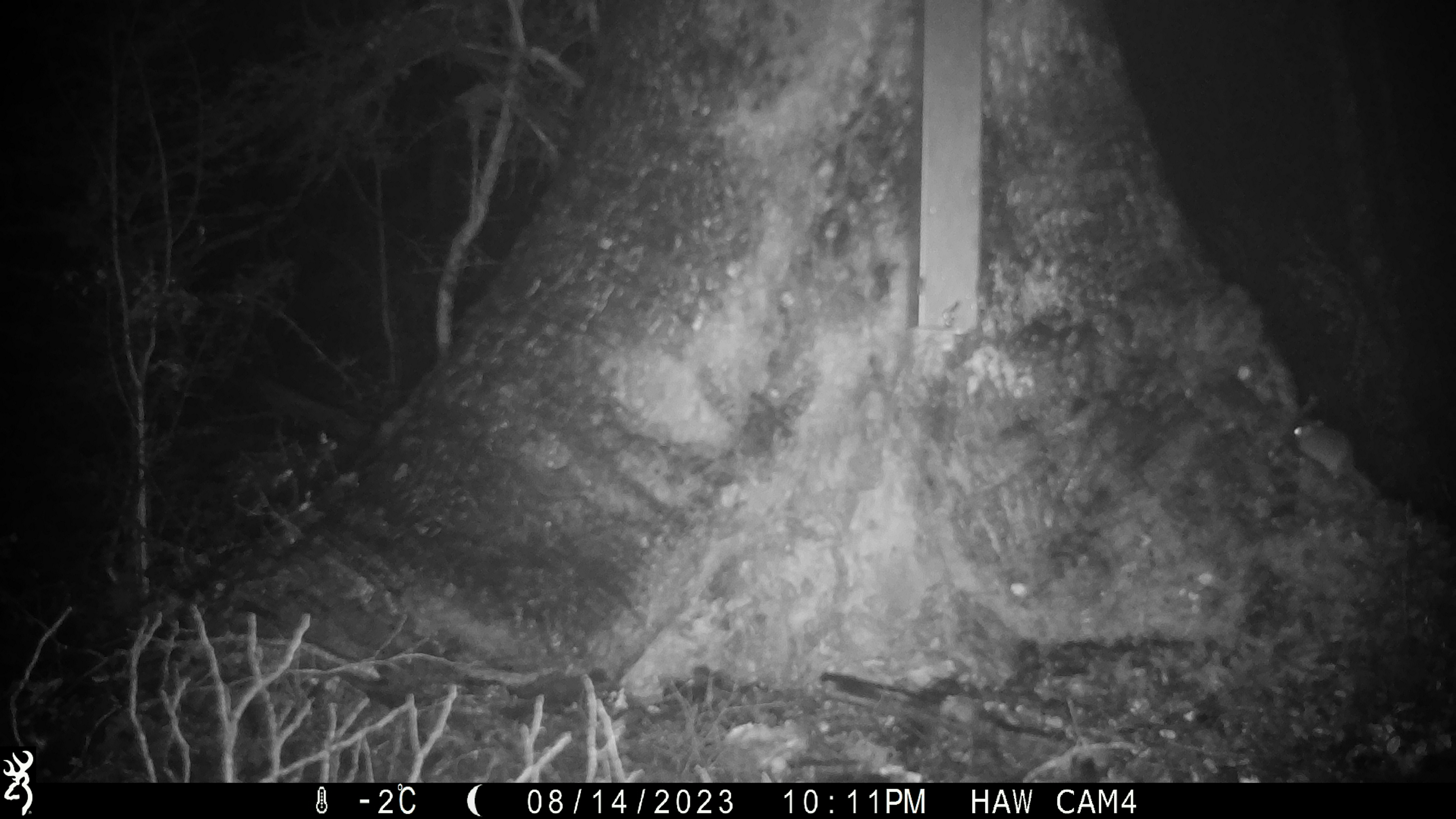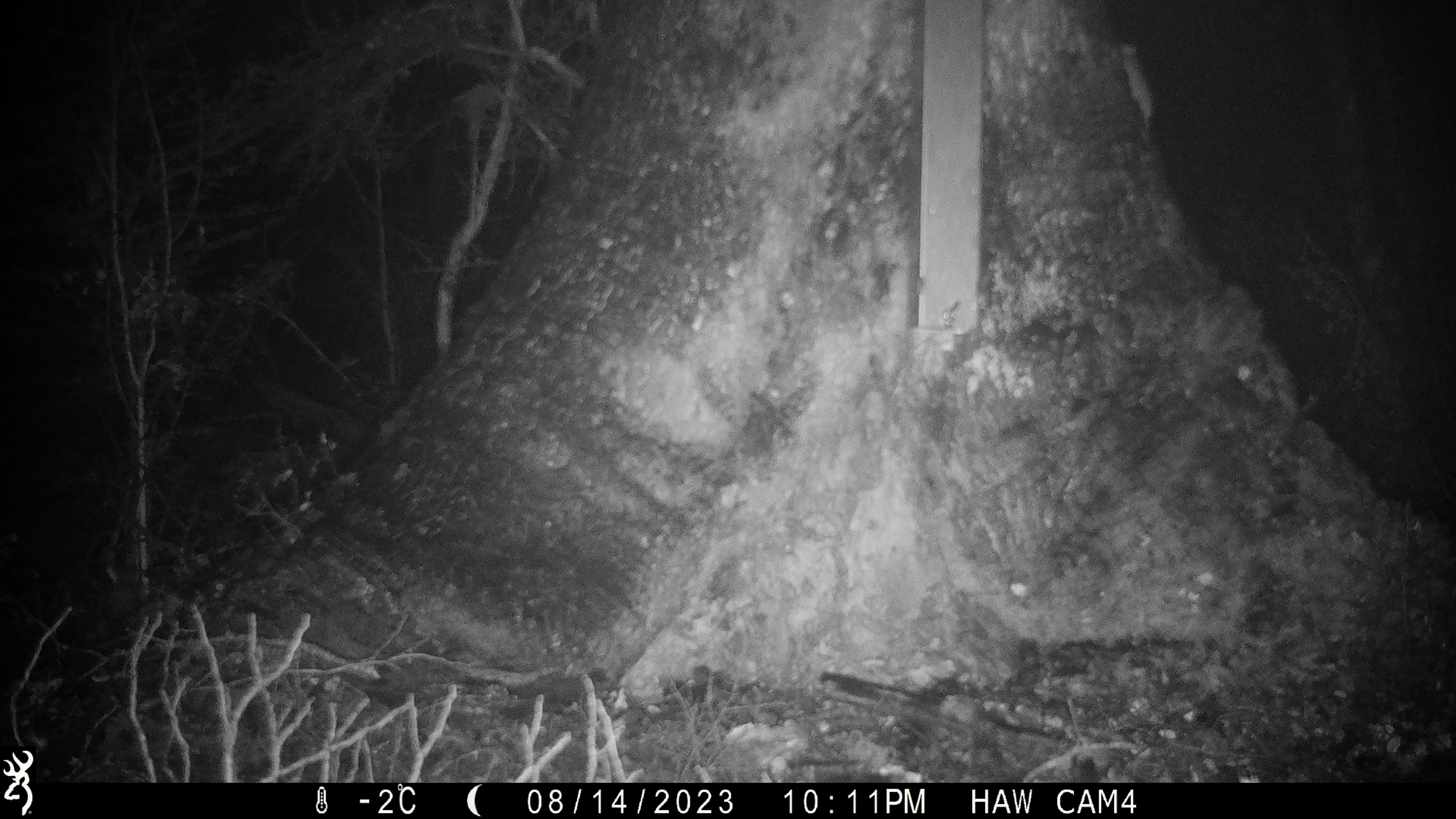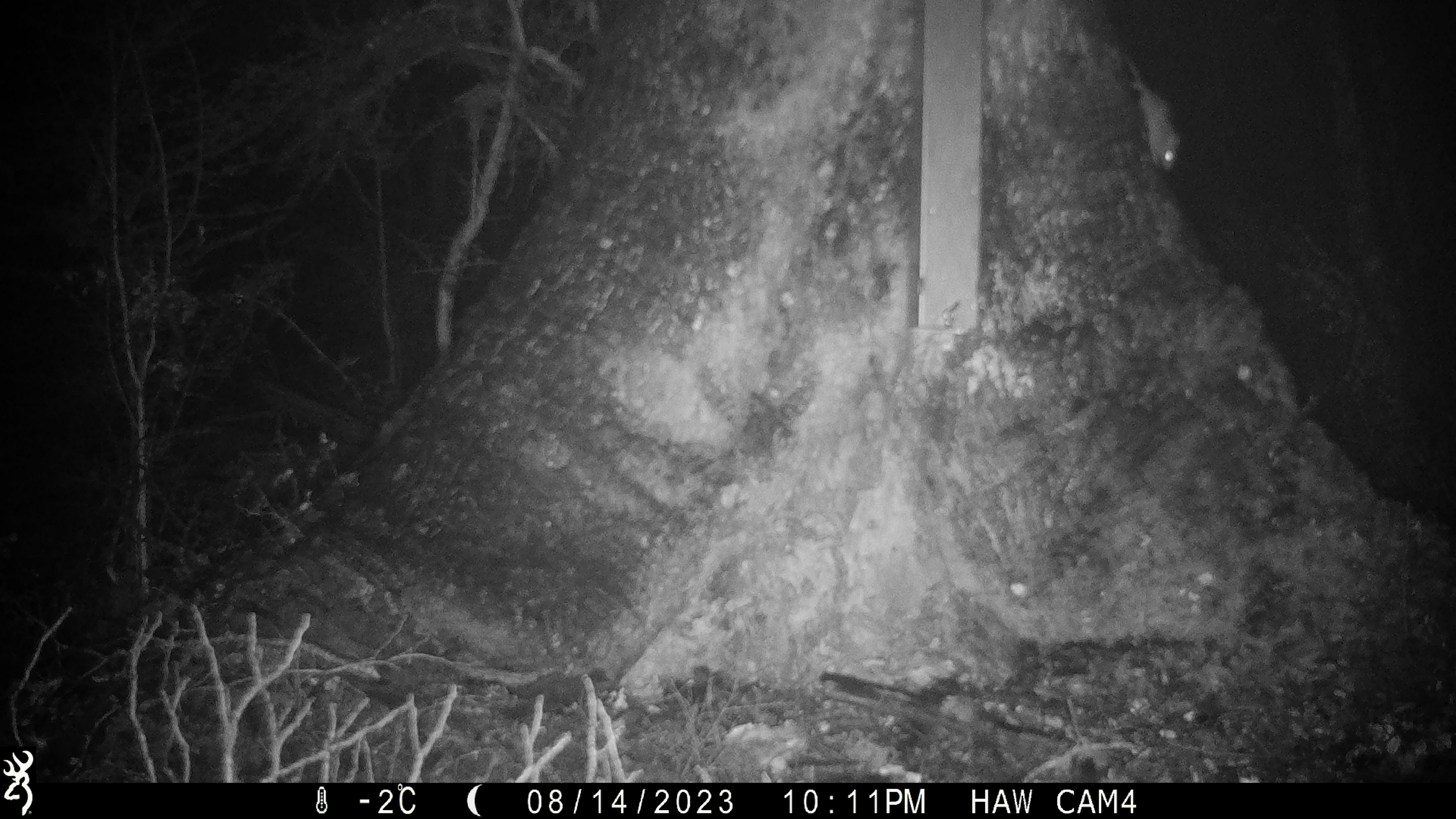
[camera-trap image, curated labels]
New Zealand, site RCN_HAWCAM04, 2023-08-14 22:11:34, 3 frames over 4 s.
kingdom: Animalia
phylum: Chordata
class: Mammalia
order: Rodentia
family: Muridae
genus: Mus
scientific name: Mus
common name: mouse